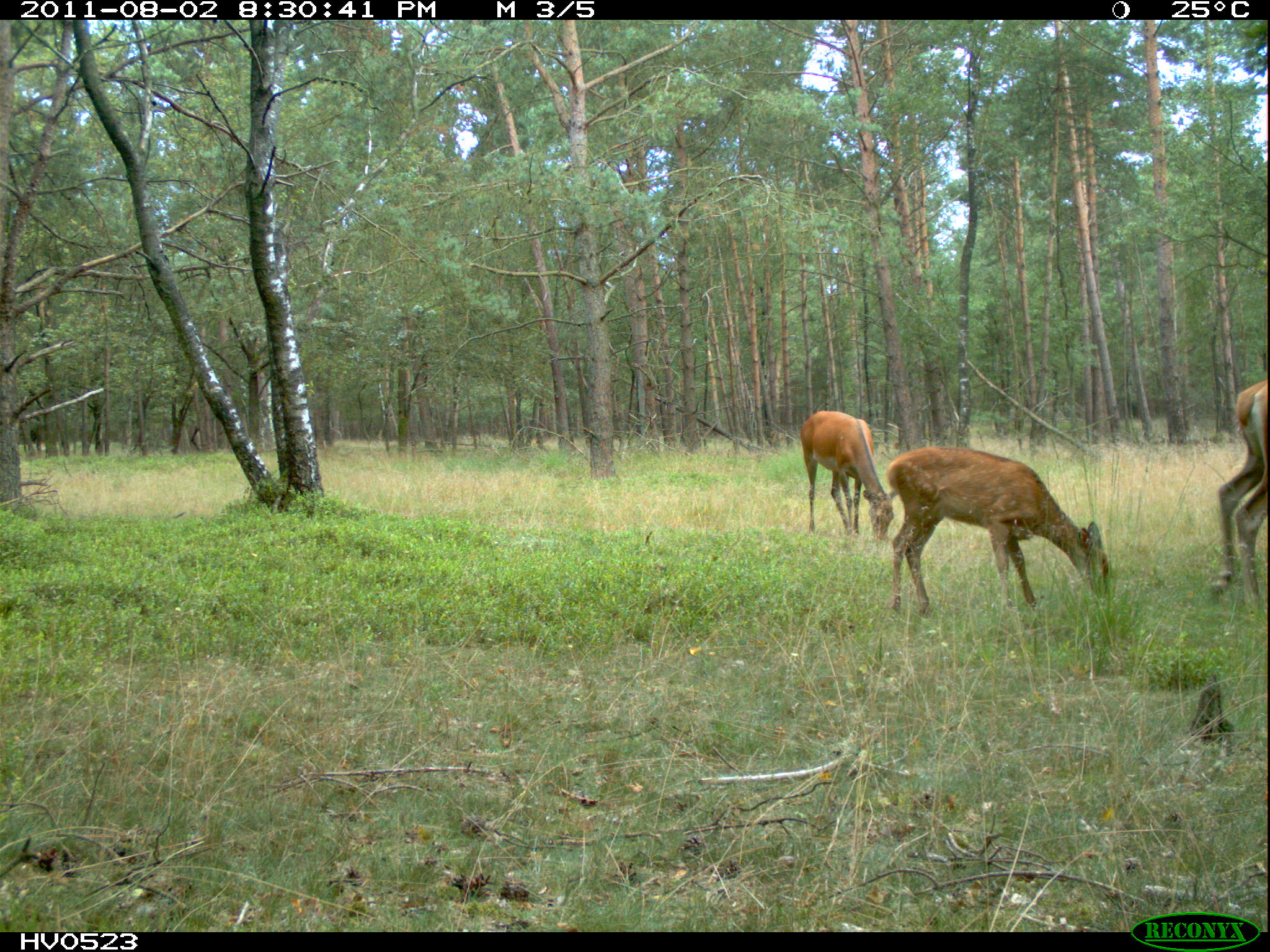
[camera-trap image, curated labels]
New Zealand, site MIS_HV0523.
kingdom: Animalia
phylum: Chordata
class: Mammalia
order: Artiodactyla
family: Cervidae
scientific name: Cervidae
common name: deer